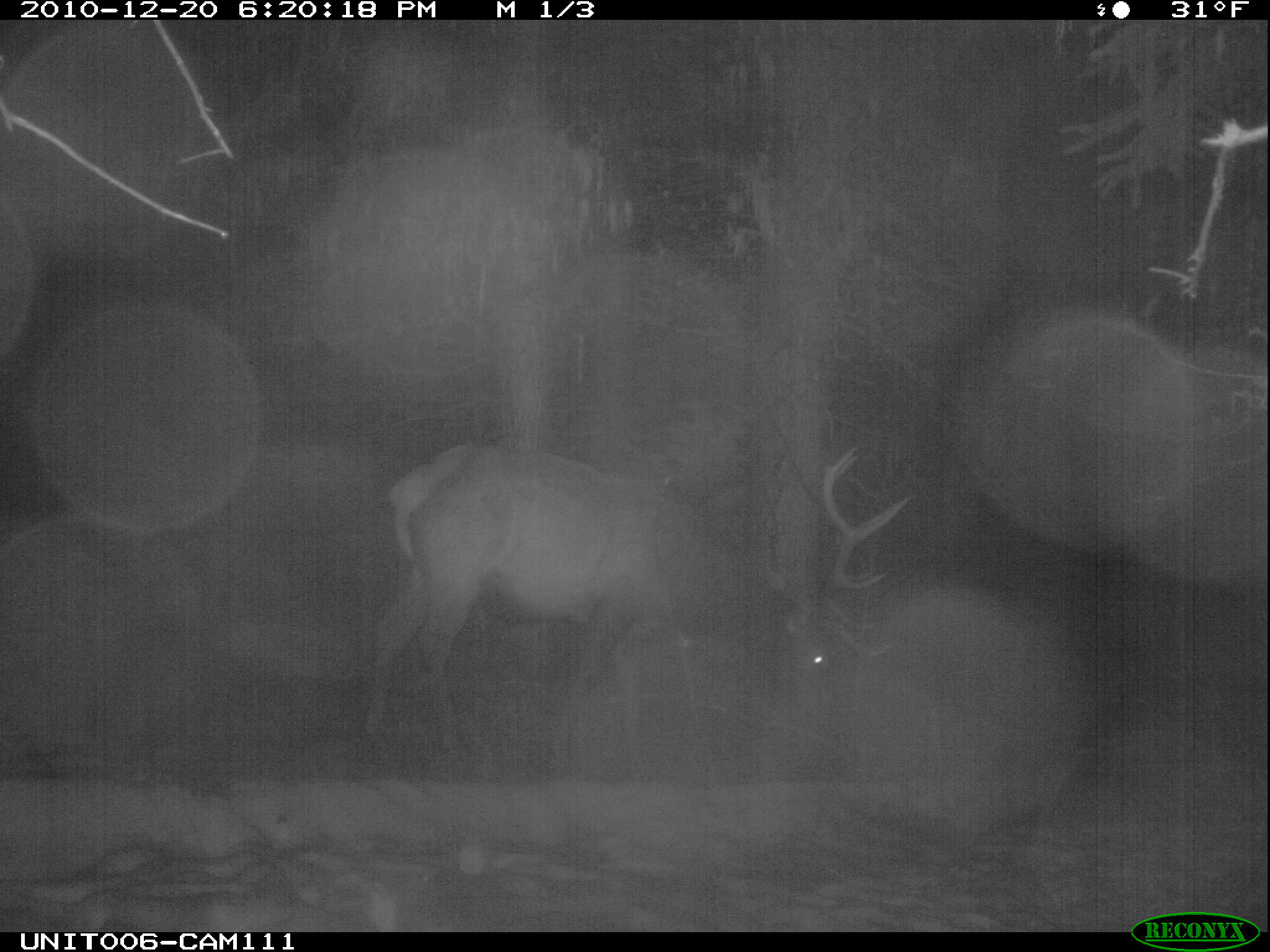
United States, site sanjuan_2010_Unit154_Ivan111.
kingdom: Animalia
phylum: Chordata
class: Mammalia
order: Artiodactyla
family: Cervidae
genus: Cervus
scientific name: Cervus elaphus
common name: red deer